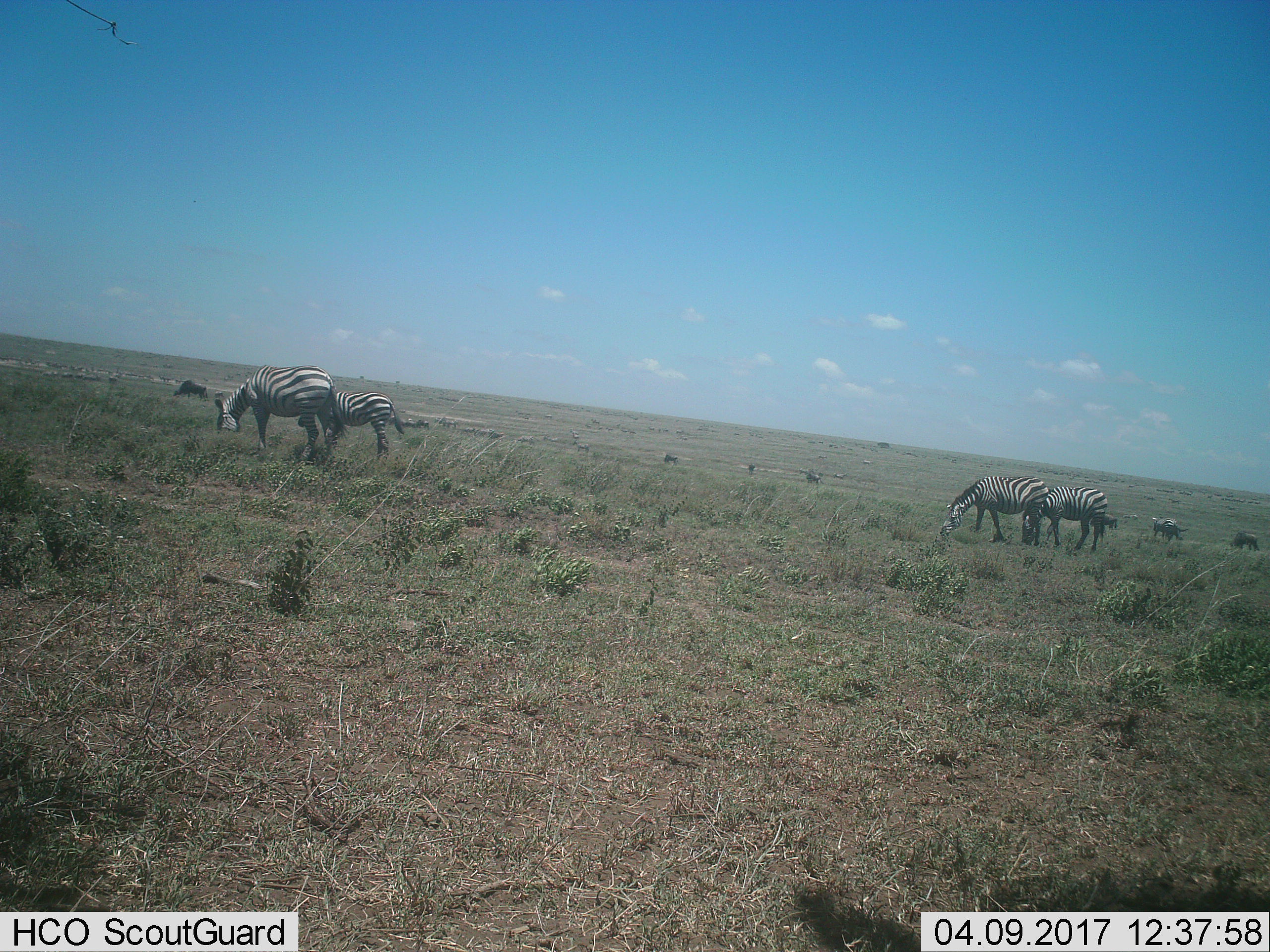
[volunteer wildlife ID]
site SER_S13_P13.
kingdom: Animalia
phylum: Chordata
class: Mammalia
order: Perissodactyla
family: Equidae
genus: Equus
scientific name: Equus quagga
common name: plains zebra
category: zebraplains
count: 5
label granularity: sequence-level